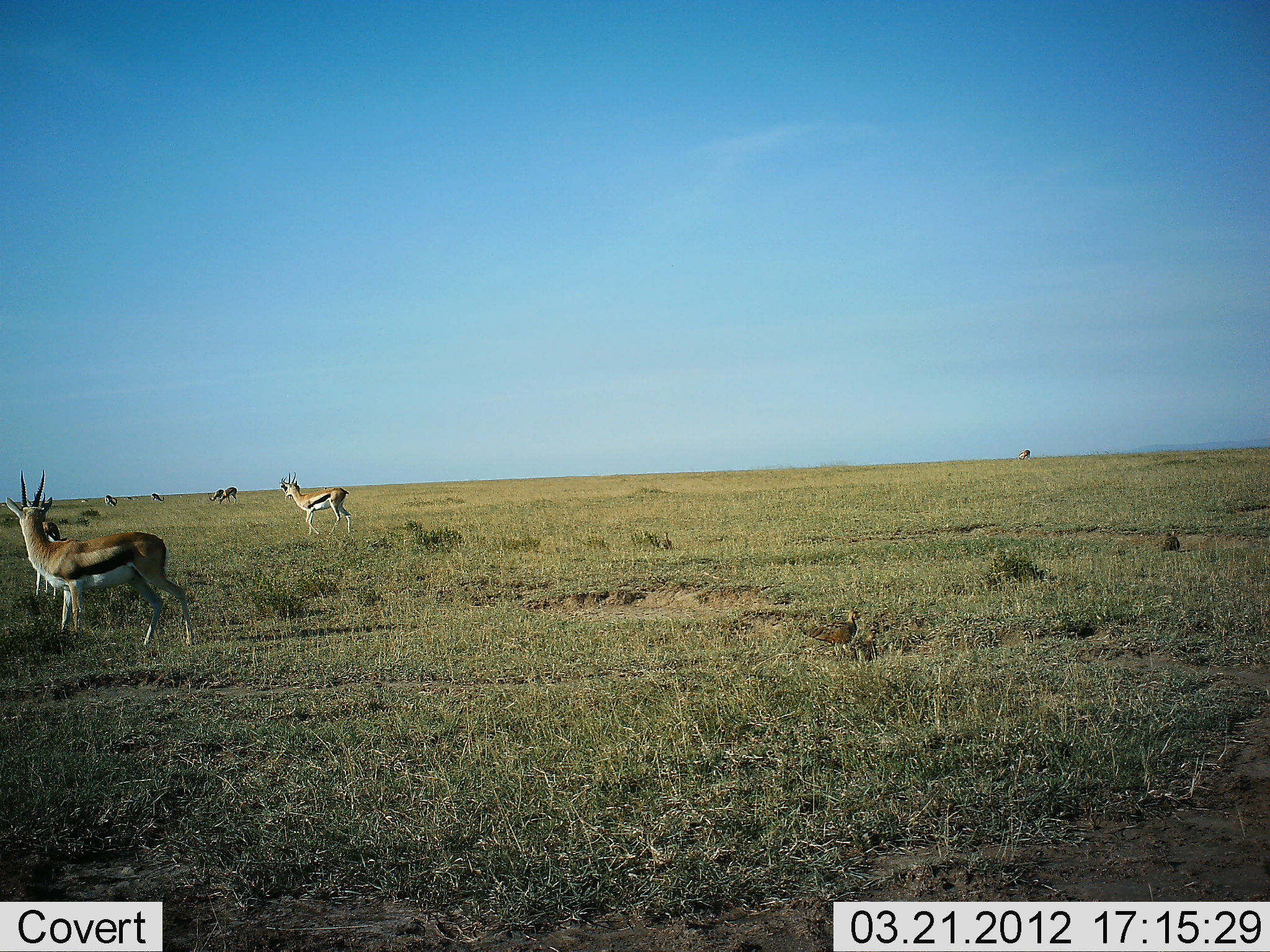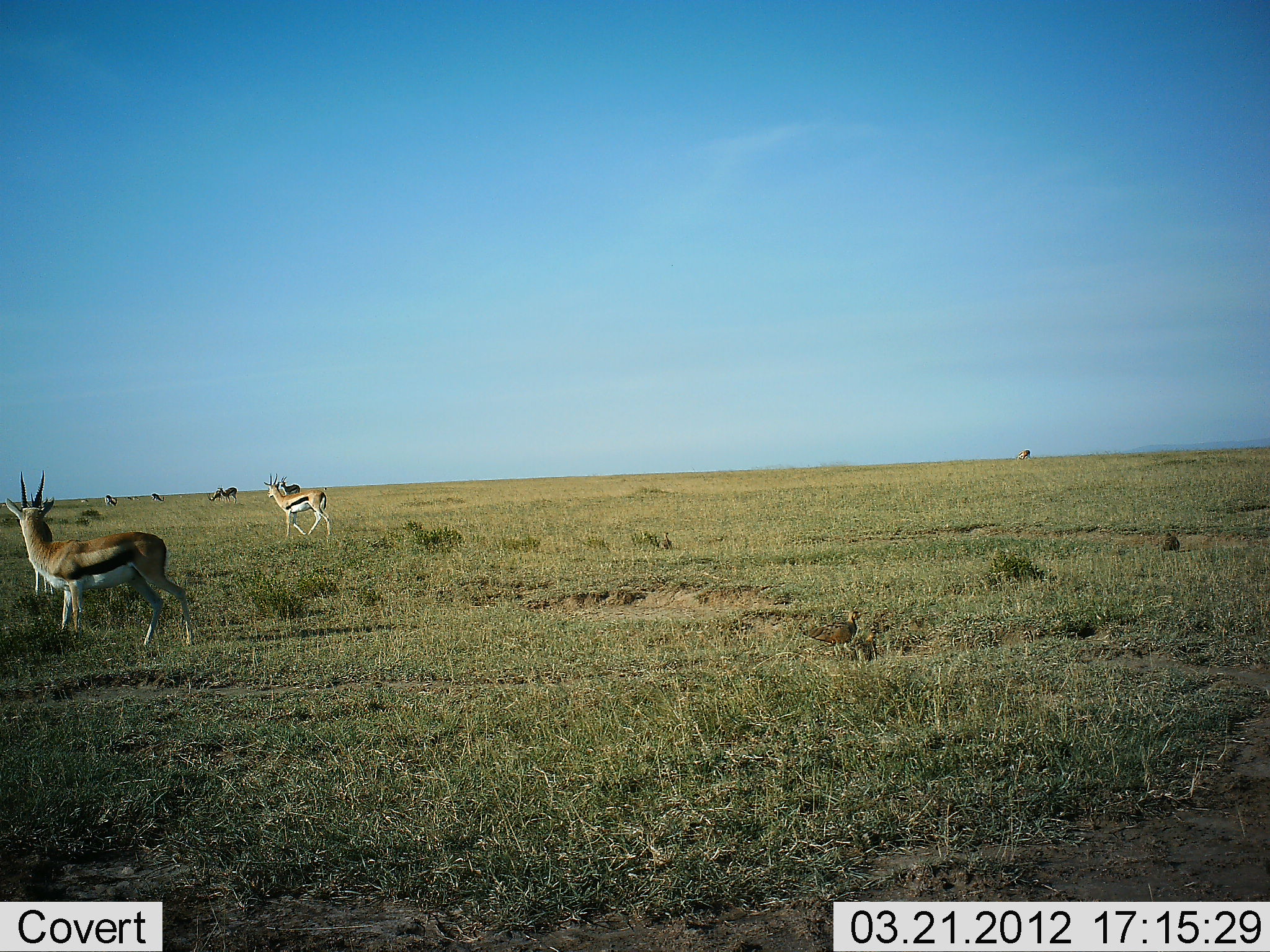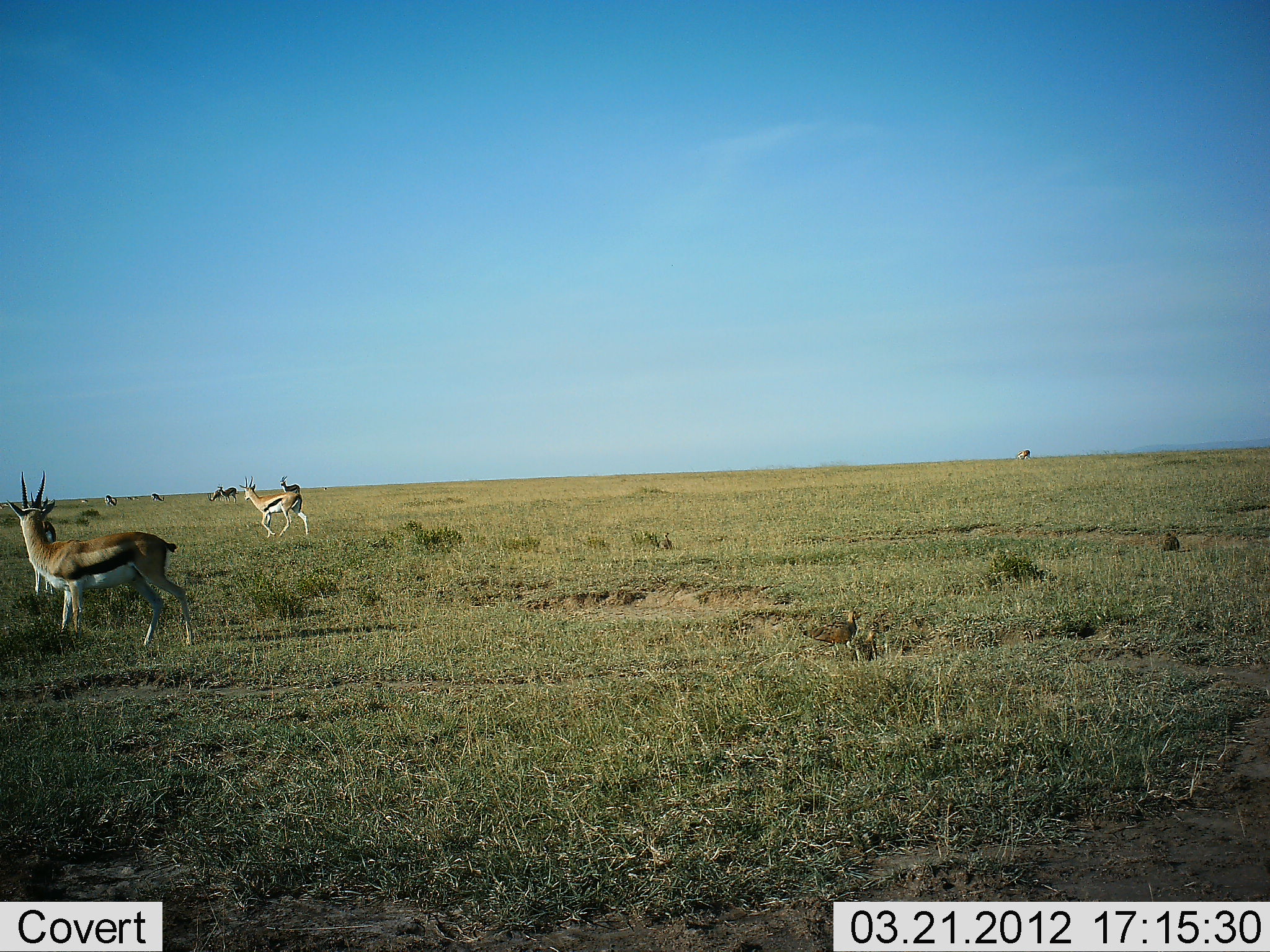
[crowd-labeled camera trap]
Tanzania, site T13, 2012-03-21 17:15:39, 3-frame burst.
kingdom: Animalia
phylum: Chordata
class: Mammalia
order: Artiodactyla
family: Bovidae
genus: Eudorcas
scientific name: Eudorcas thomsonii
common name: thomson's gazelle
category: gazellethomsons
Gazellethomsons (thomson's gazelle) (Eudorcas thomsonii), count 7. Behavior (volunteer vote fractions): standing 95%, resting 0%, moving 58%, interacting 0%. Young present (vote fraction): 0%. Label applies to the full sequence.